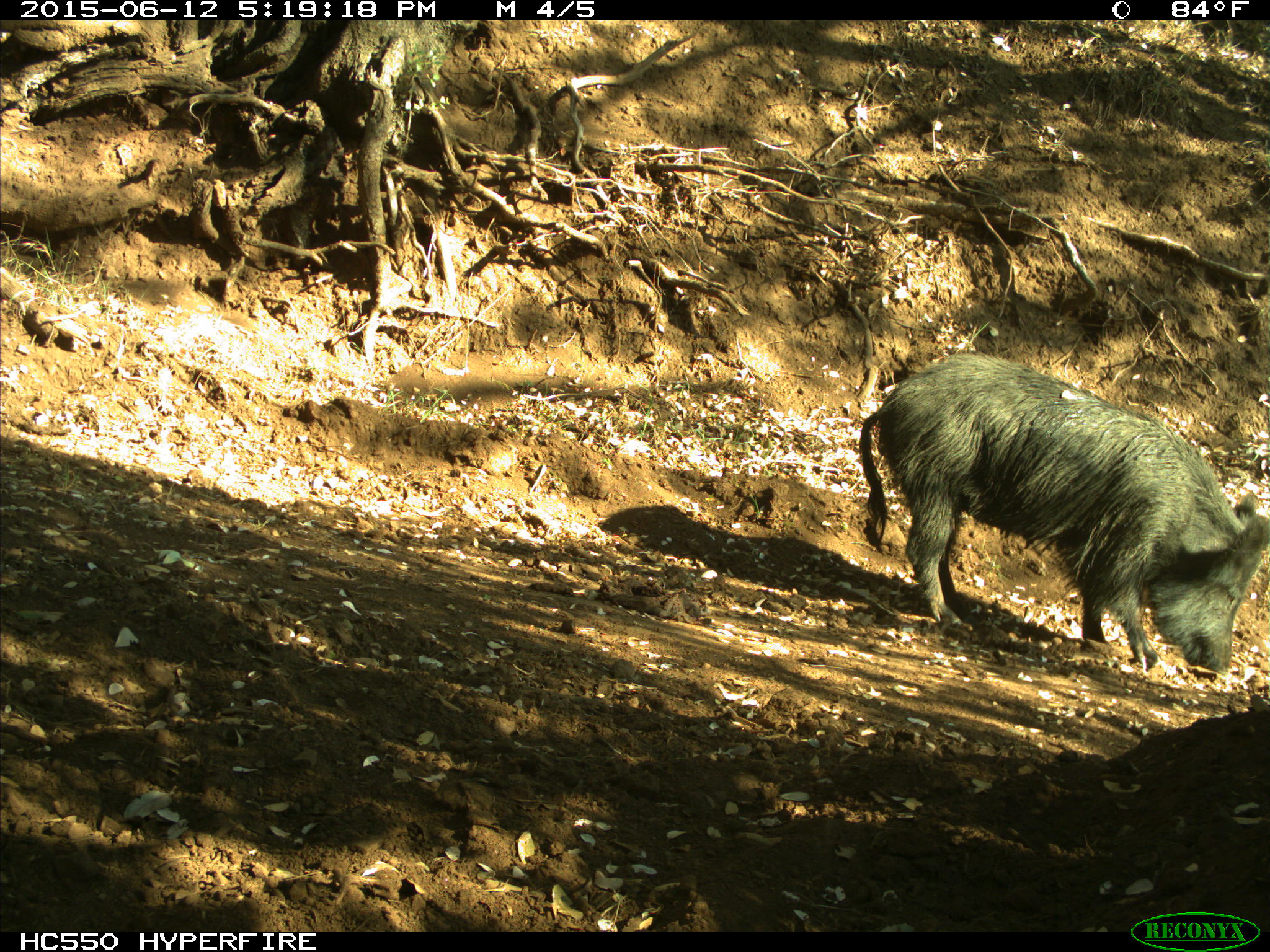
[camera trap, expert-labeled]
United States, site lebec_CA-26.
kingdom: Animalia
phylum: Chordata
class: Mammalia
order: Artiodactyla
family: Suidae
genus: Sus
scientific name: Sus scrofa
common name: wild boar